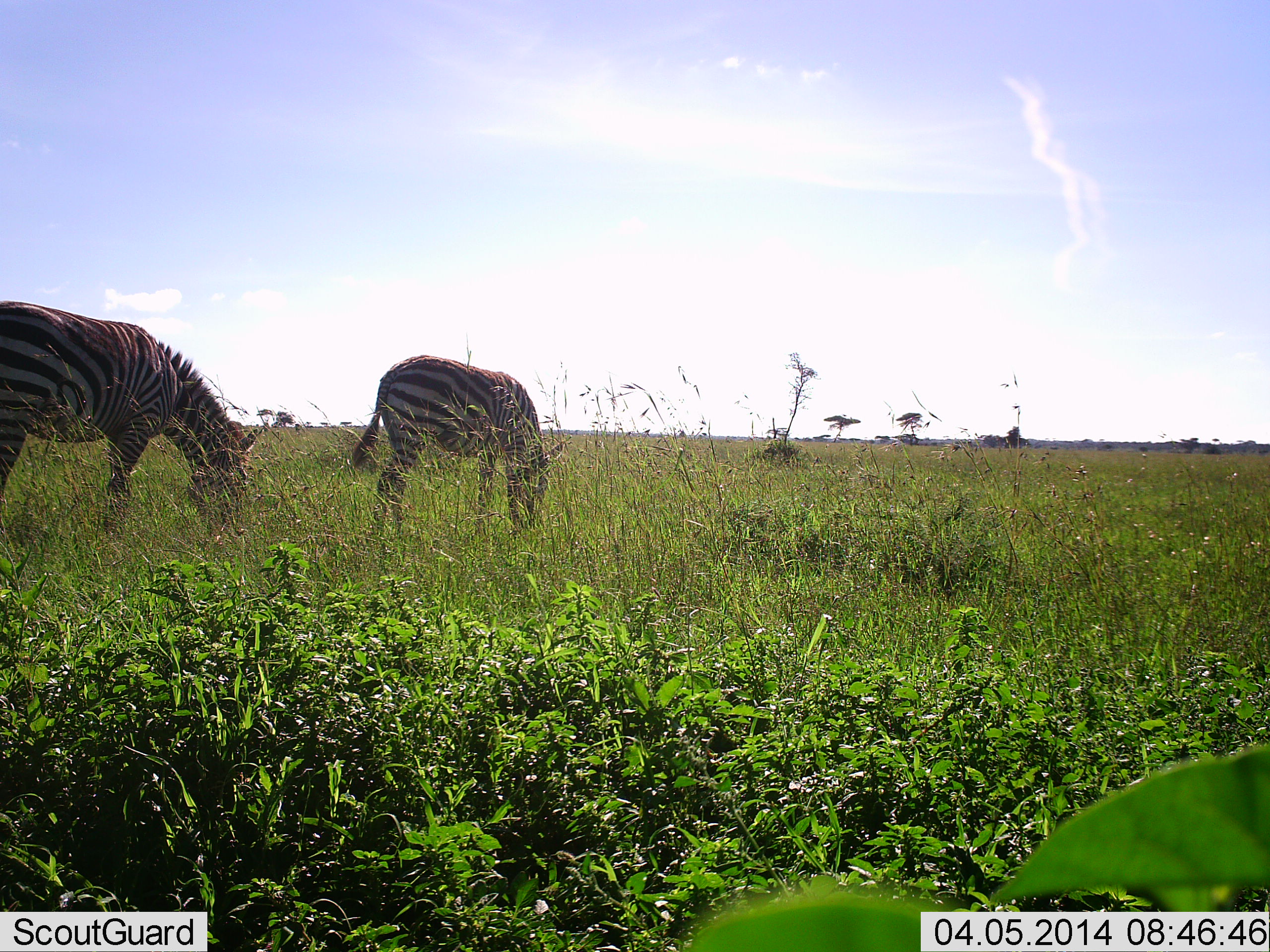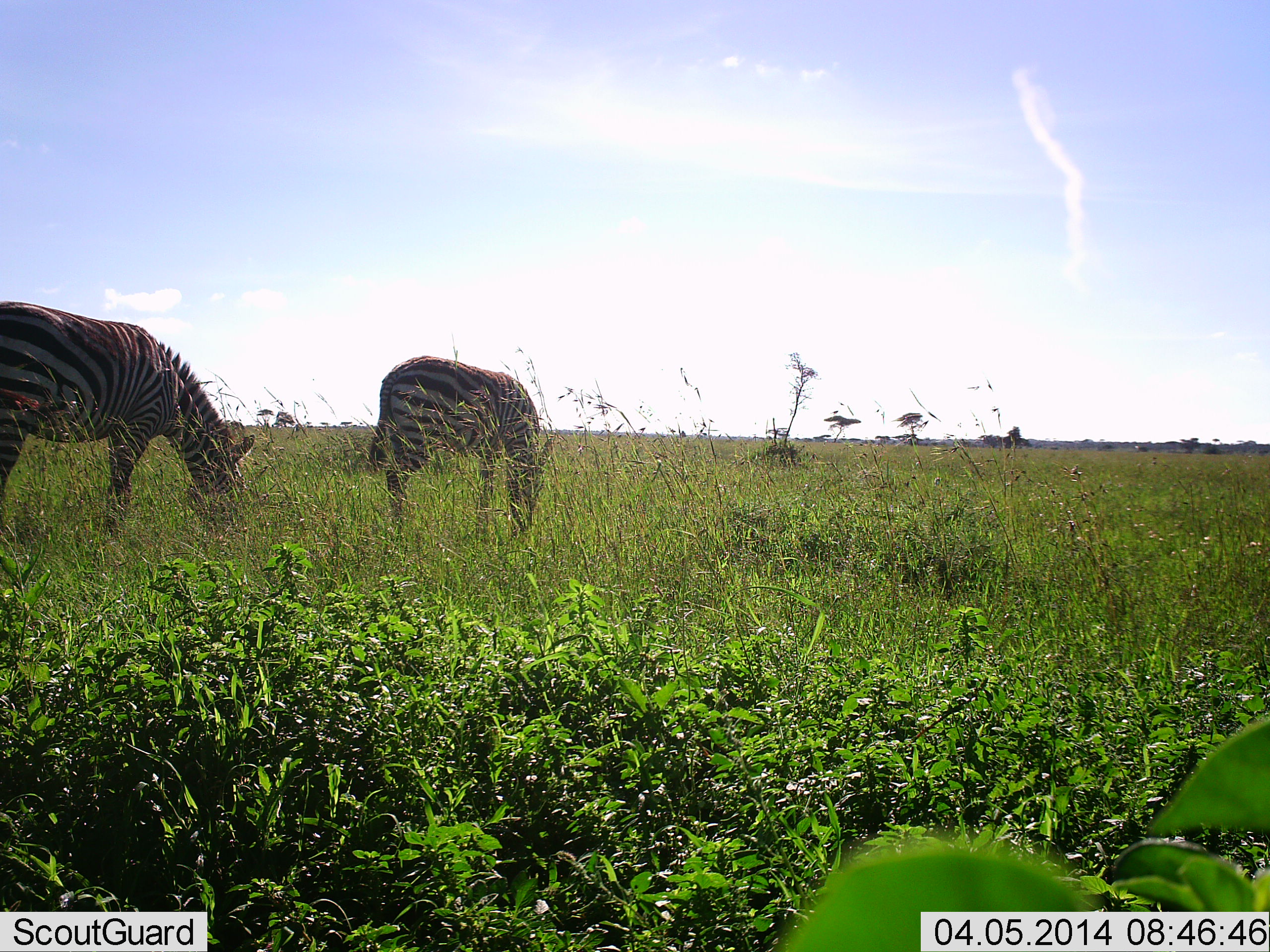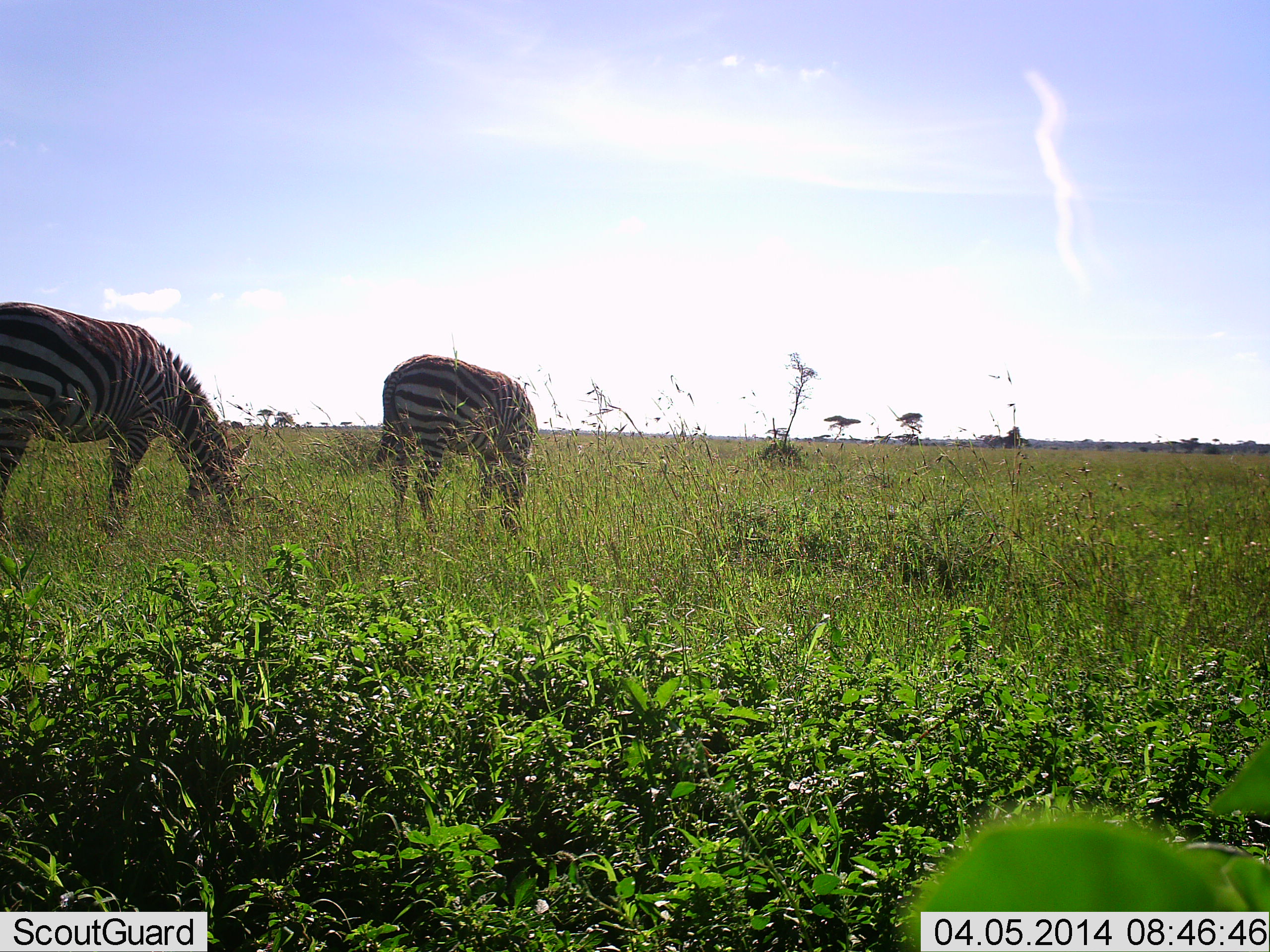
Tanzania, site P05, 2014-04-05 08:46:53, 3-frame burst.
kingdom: Animalia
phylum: Chordata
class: Mammalia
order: Perissodactyla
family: Equidae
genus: Equus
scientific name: Equus quagga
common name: plains zebra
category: zebra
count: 2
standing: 50%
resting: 0%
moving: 0%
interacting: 0%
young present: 0%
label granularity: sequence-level